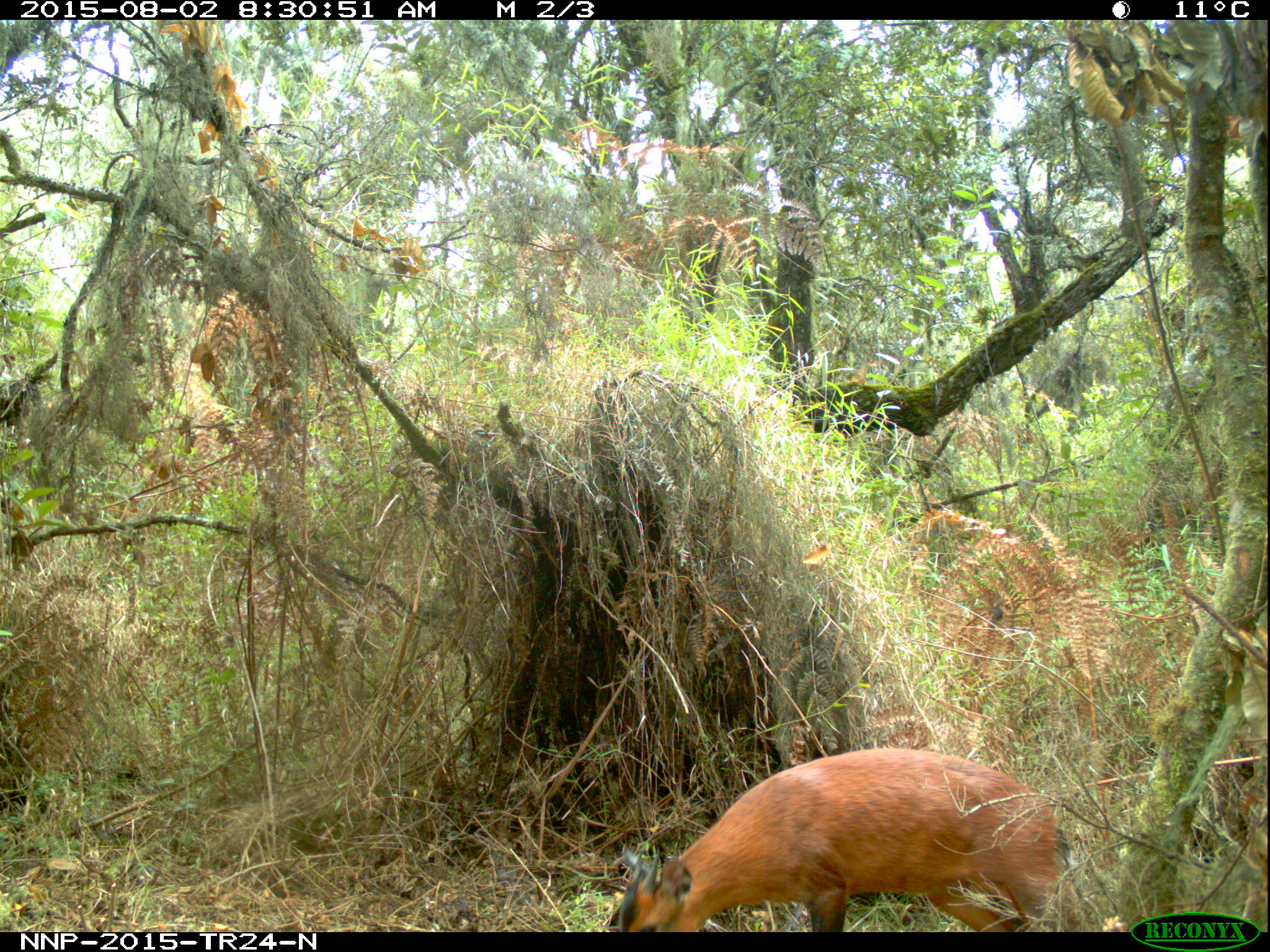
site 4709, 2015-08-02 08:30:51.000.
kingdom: Animalia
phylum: Chordata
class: Mammalia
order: Artiodactyla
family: Bovidae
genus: Cephalophus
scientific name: Cephalophus nigrifrons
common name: black-fronted duiker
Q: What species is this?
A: Cephalophus nigrifrons (black-fronted duiker).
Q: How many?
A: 1.